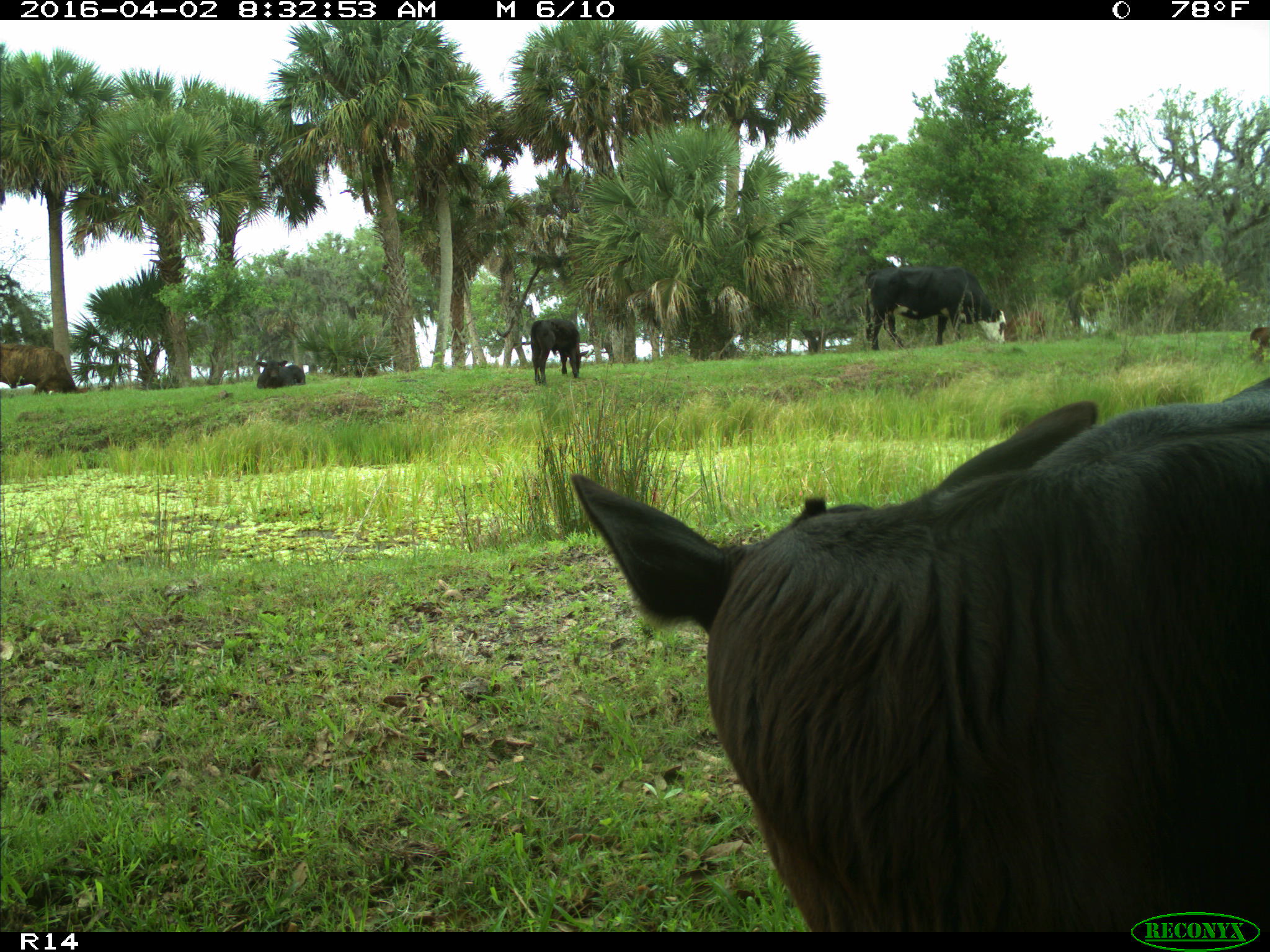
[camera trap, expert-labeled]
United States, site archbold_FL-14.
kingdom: Animalia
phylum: Chordata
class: Mammalia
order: Artiodactyla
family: Bovidae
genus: Bos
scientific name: Bos taurus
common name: domestic cow